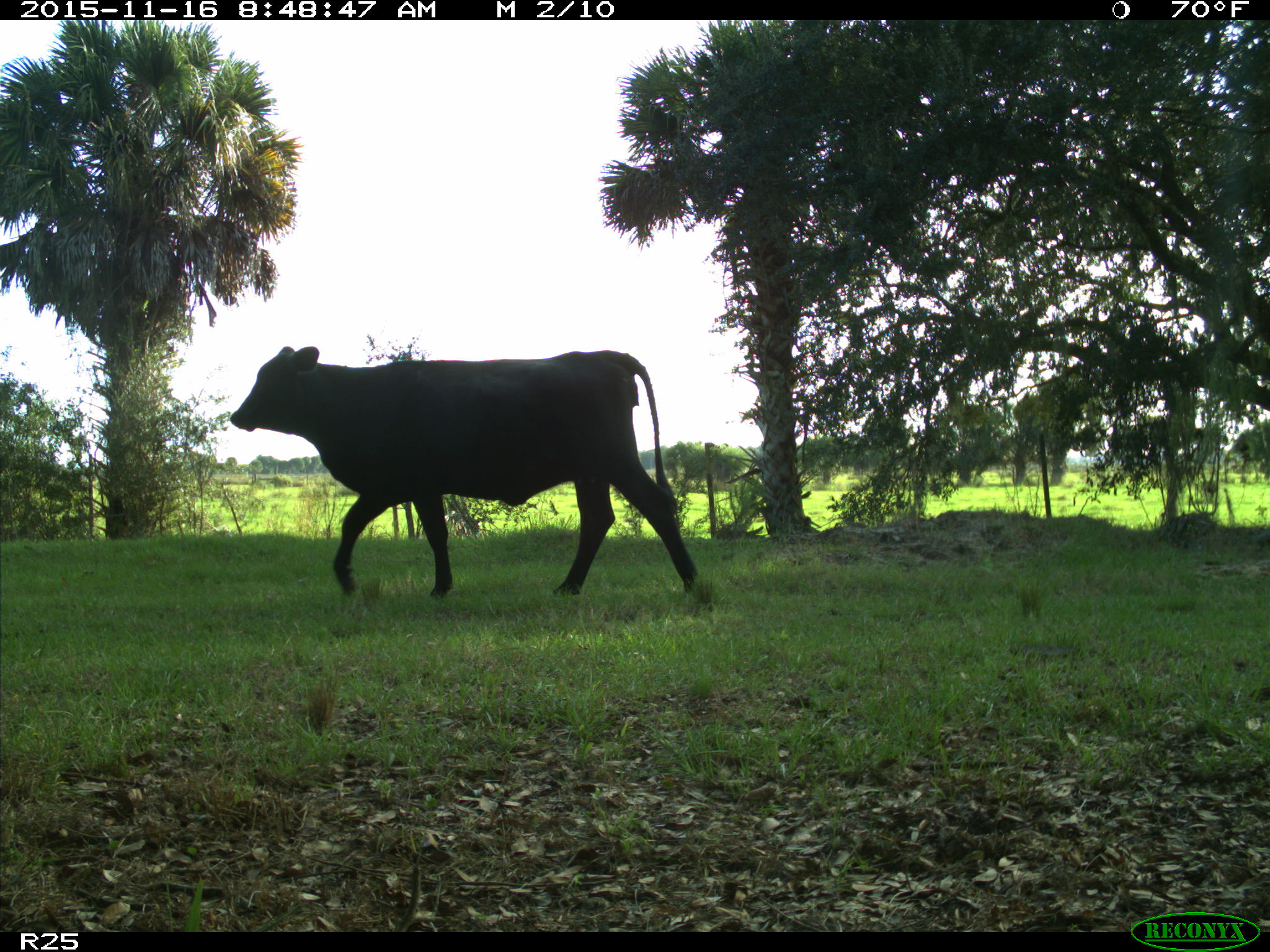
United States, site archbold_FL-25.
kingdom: Animalia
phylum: Chordata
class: Mammalia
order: Artiodactyla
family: Bovidae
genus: Bos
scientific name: Bos taurus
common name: domestic cow